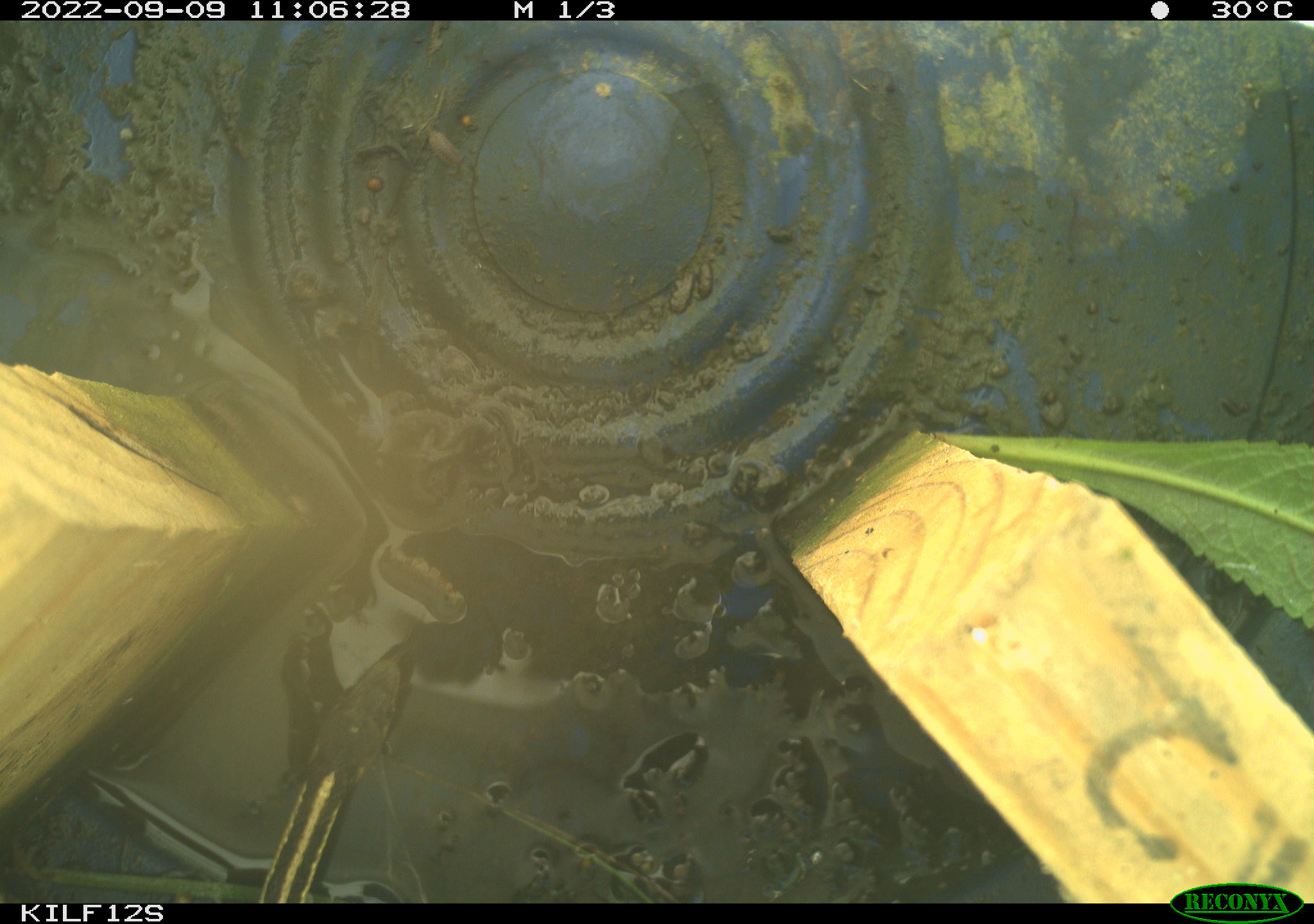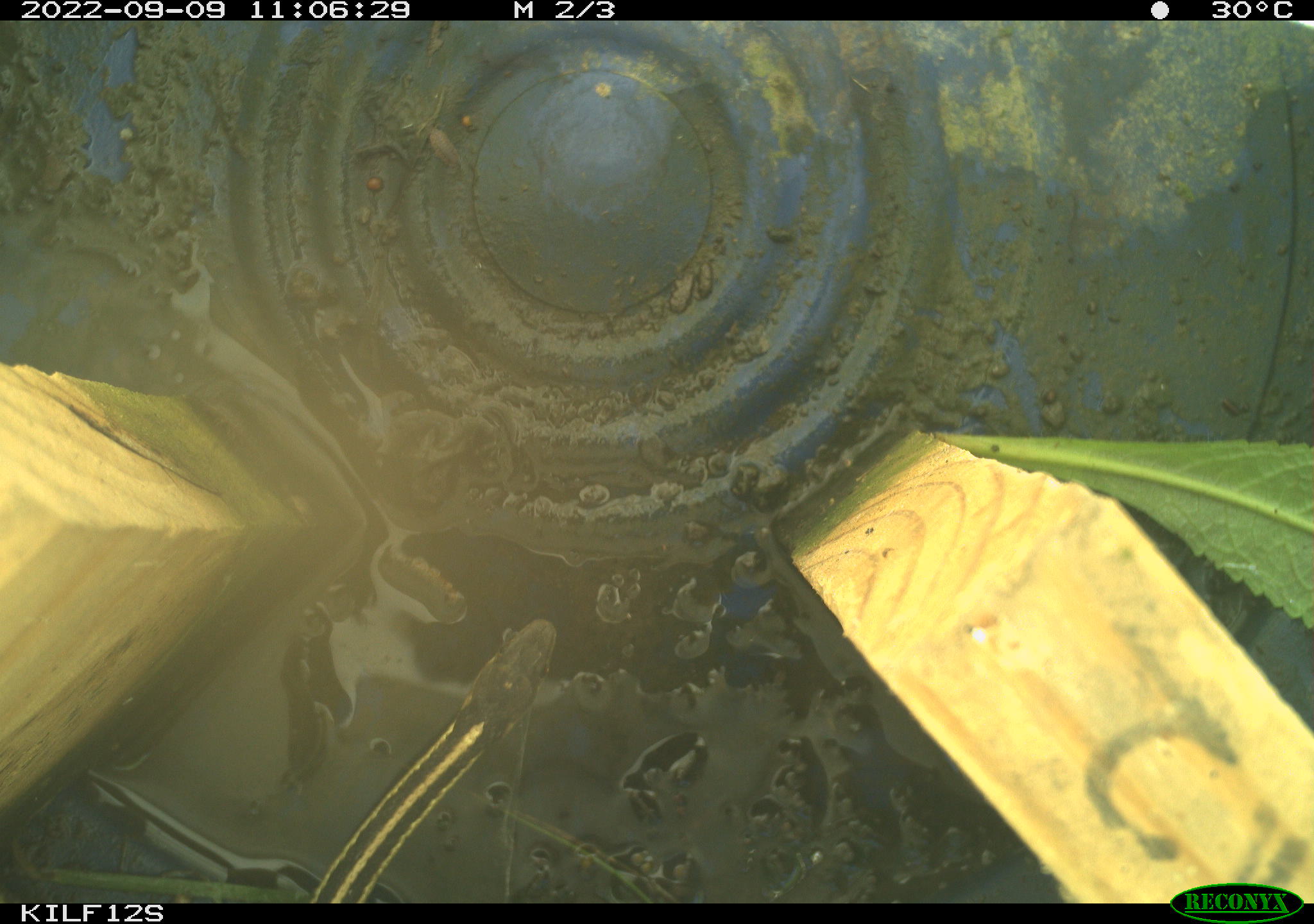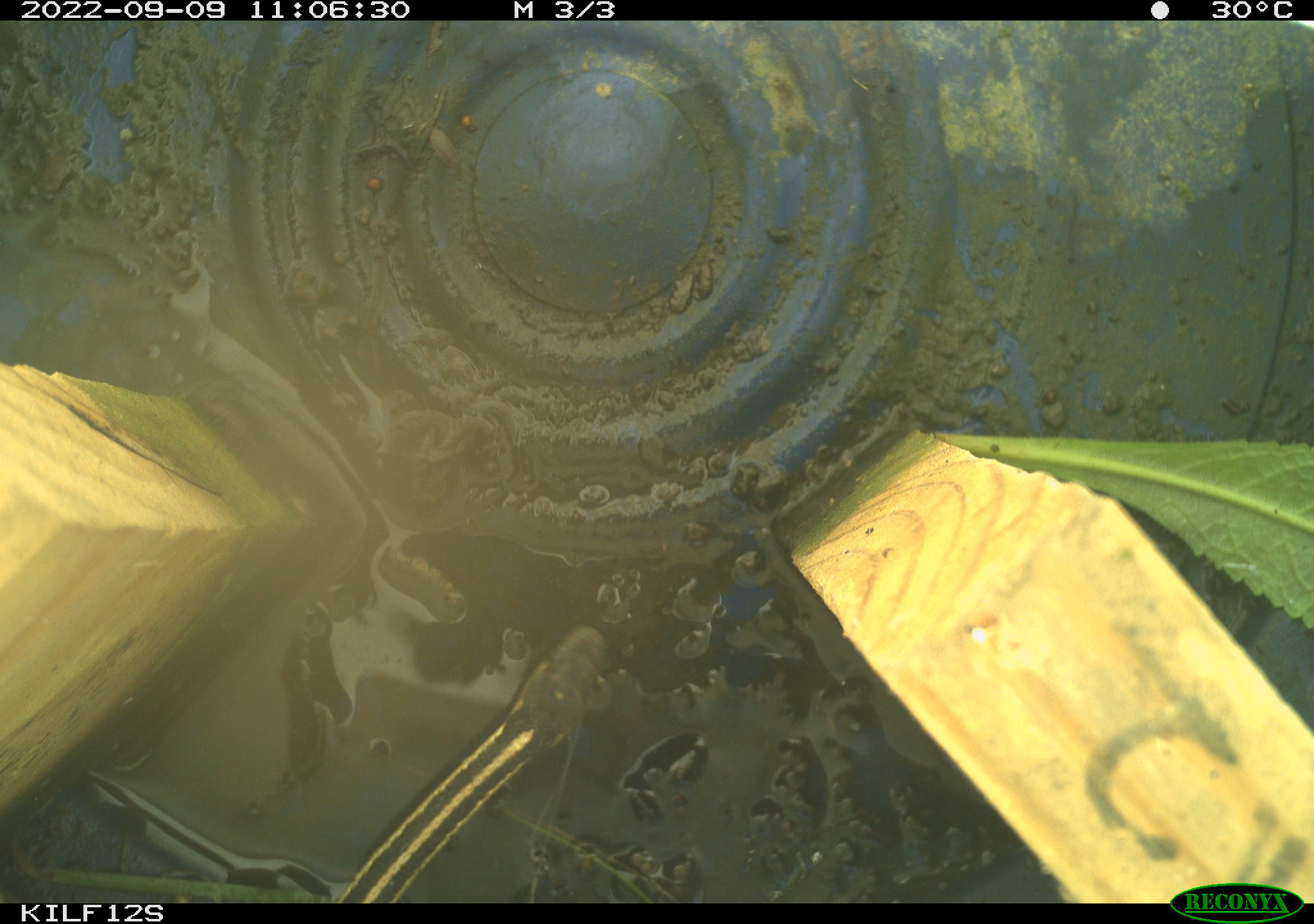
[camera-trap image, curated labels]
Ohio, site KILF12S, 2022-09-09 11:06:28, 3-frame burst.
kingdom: Animalia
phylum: Chordata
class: Reptilia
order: Squamata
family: Colubridae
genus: Thamnophis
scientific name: Thamnophis sirtalis sirtalis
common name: eastern gartersnake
Eastern gartersnake (Thamnophis sirtalis sirtalis).